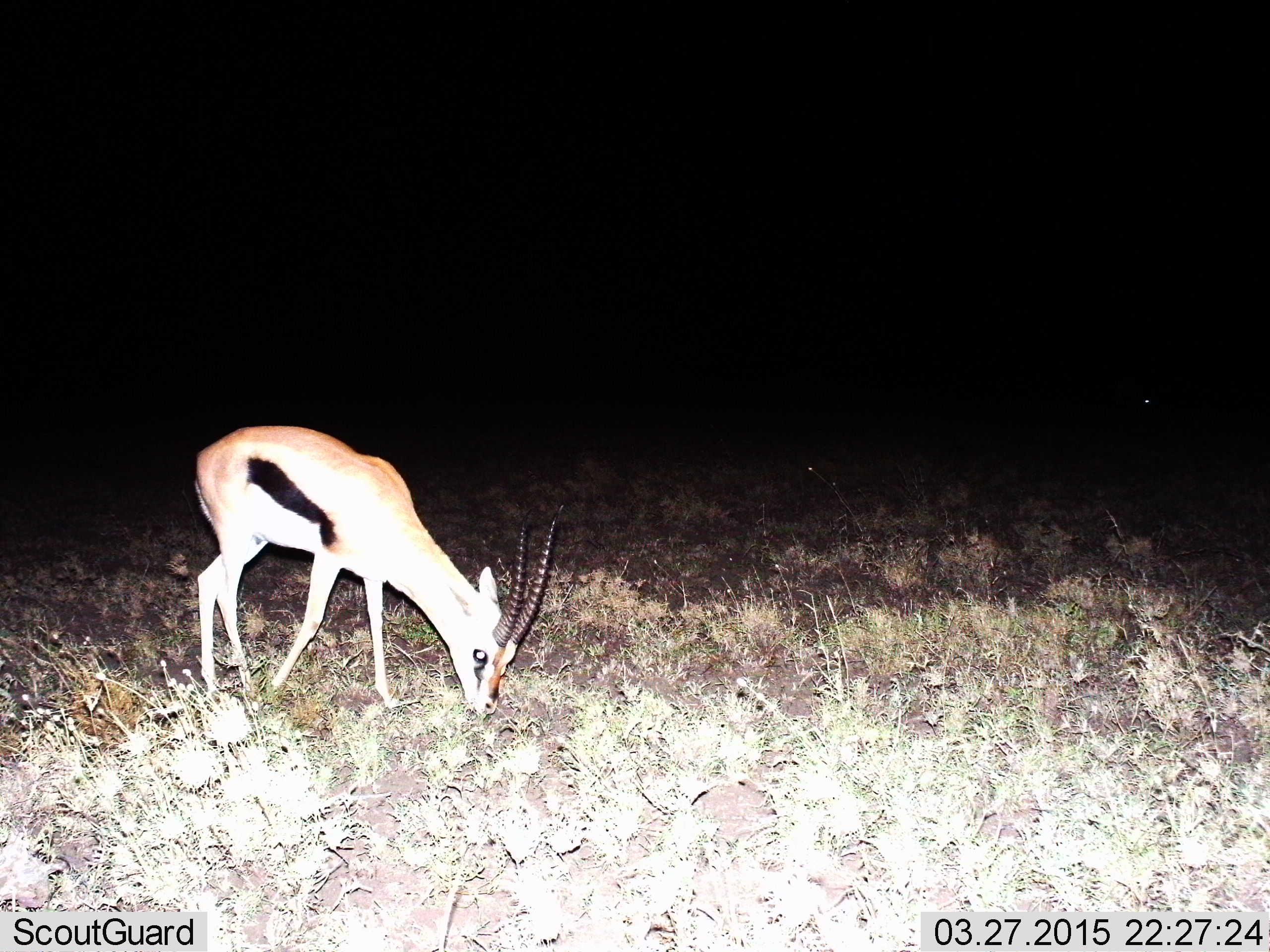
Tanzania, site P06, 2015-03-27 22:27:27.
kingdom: Animalia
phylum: Chordata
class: Mammalia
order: Artiodactyla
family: Bovidae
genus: Eudorcas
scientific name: Eudorcas thomsonii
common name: thomson's gazelle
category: gazellethomsons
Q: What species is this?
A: Gazellethomsons (thomson's gazelle) (Eudorcas thomsonii).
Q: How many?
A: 1.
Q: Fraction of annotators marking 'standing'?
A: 18%.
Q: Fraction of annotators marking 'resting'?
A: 0%.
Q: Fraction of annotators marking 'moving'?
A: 0%.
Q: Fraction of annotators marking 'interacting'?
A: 0%.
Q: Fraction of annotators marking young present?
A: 0%.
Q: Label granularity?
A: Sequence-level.